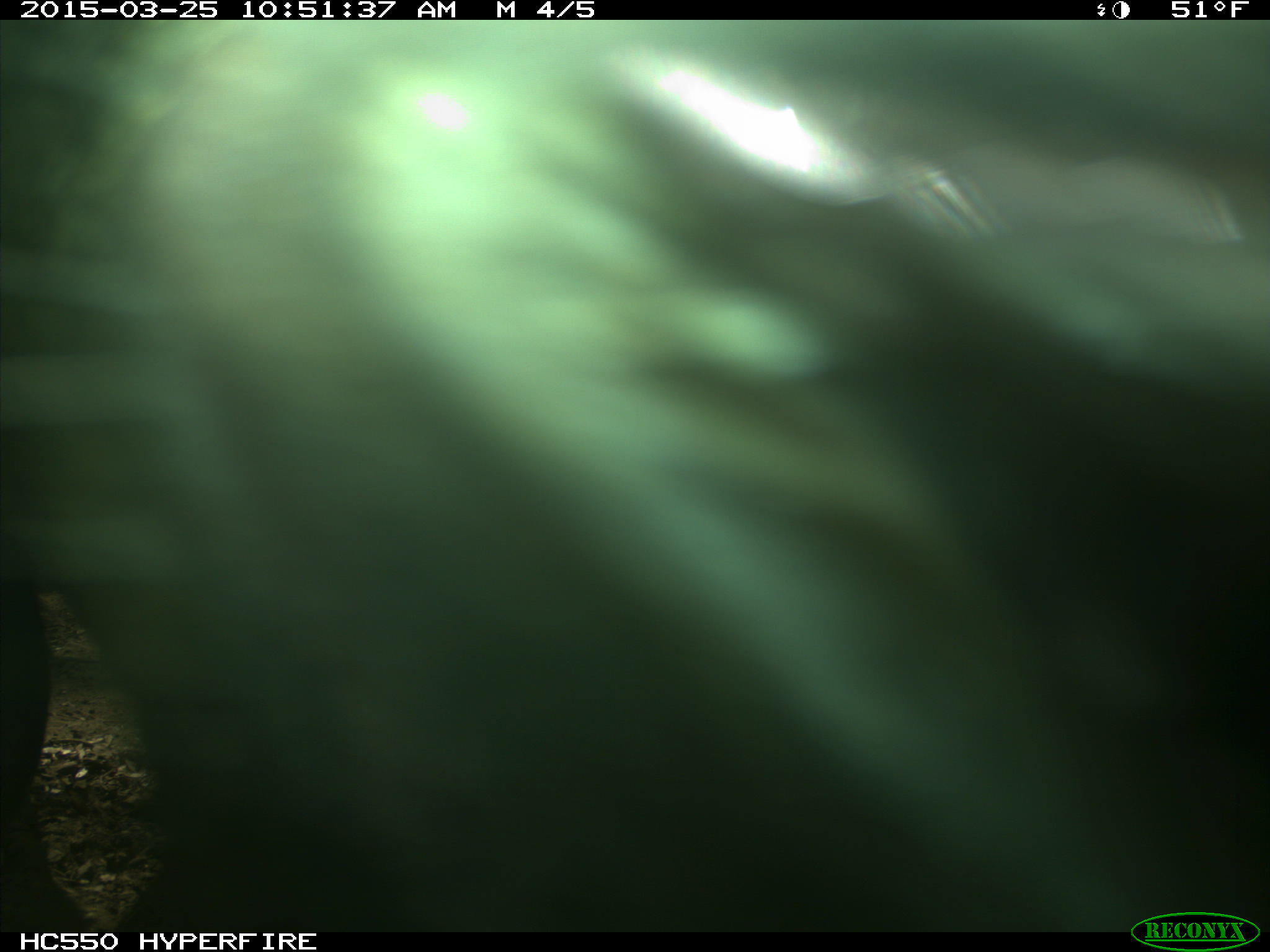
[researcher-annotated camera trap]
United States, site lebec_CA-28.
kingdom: Animalia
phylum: Chordata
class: Mammalia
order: Artiodactyla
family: Bovidae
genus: Bos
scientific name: Bos taurus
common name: domestic cow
Bos taurus (domestic cow).